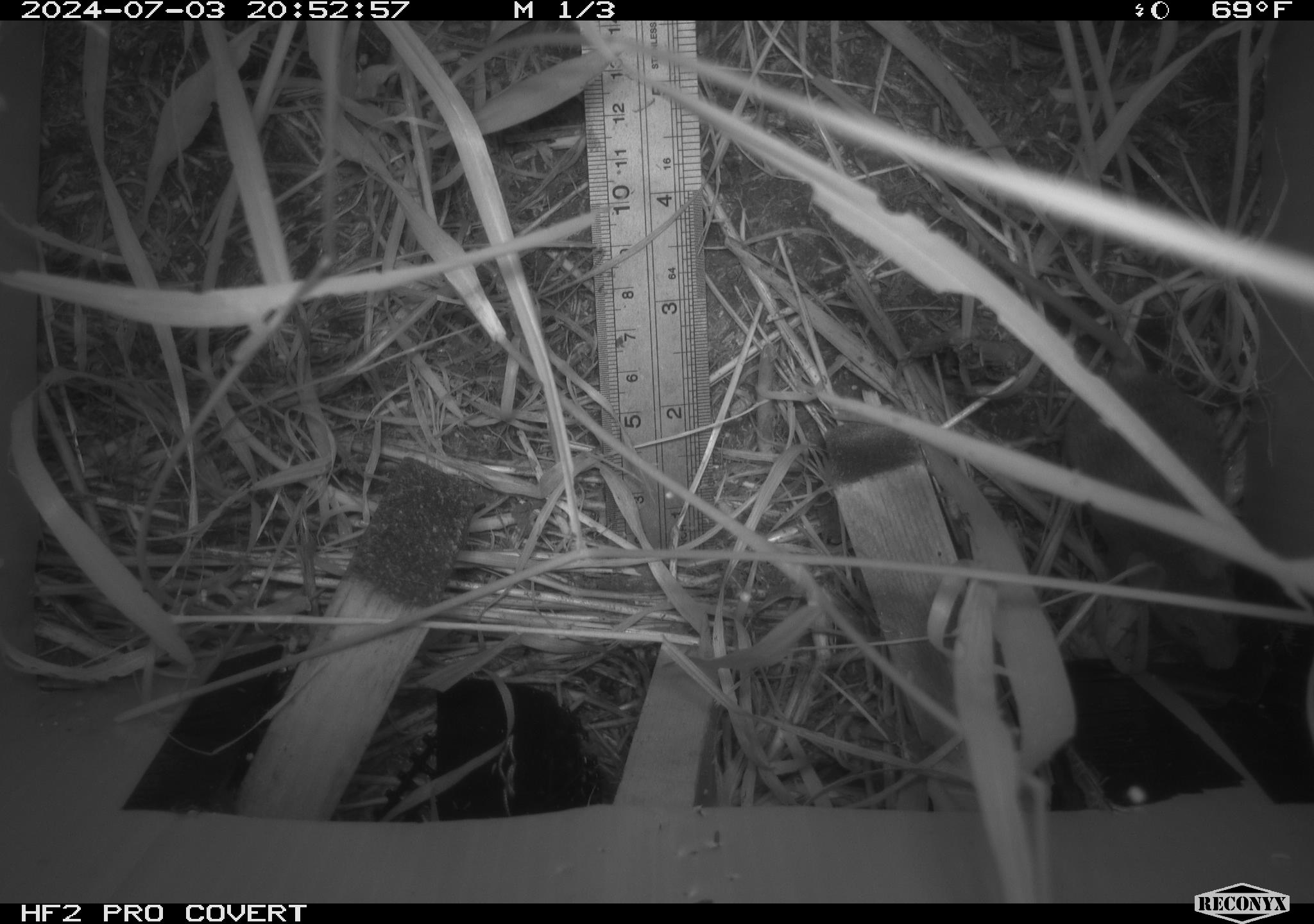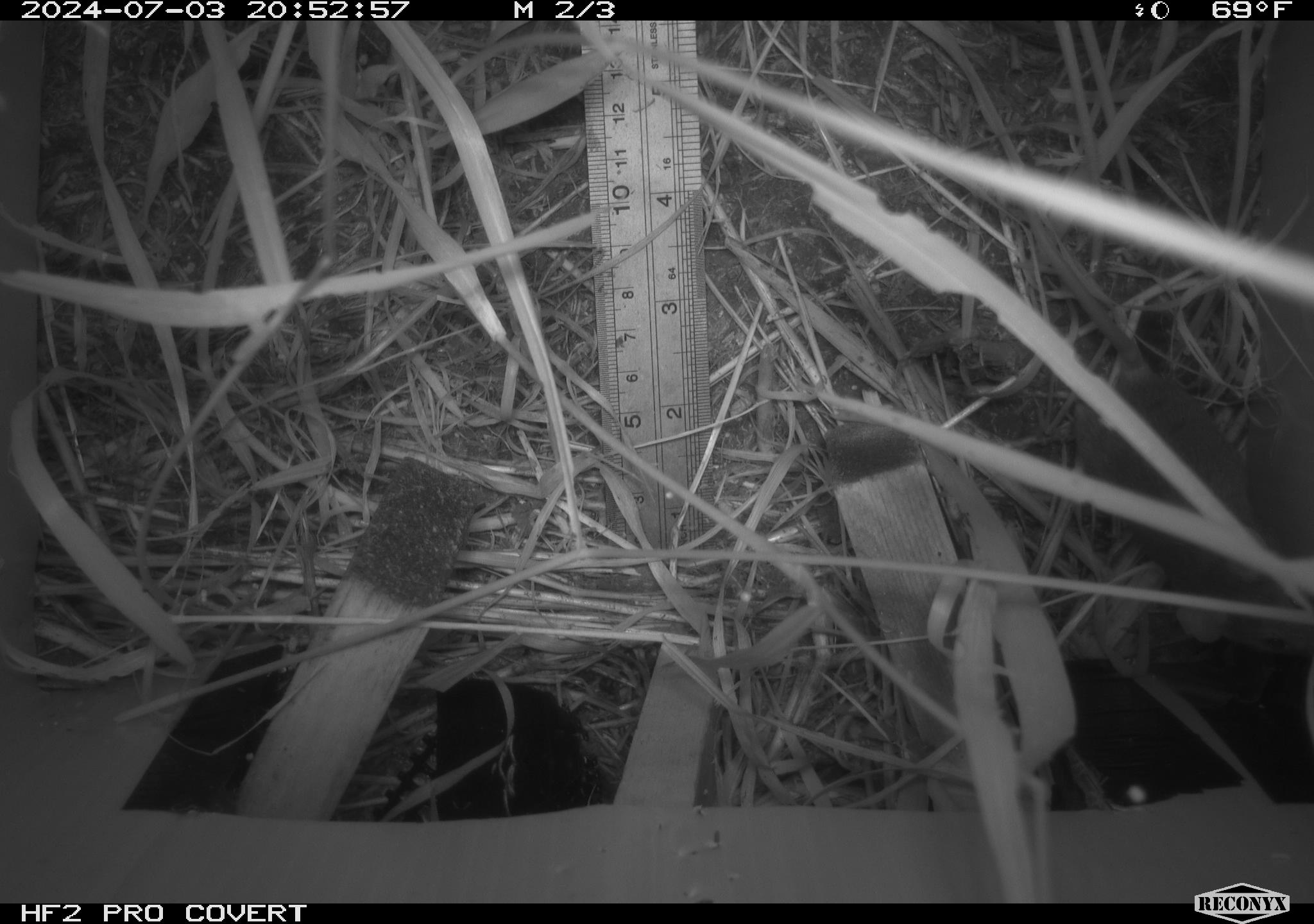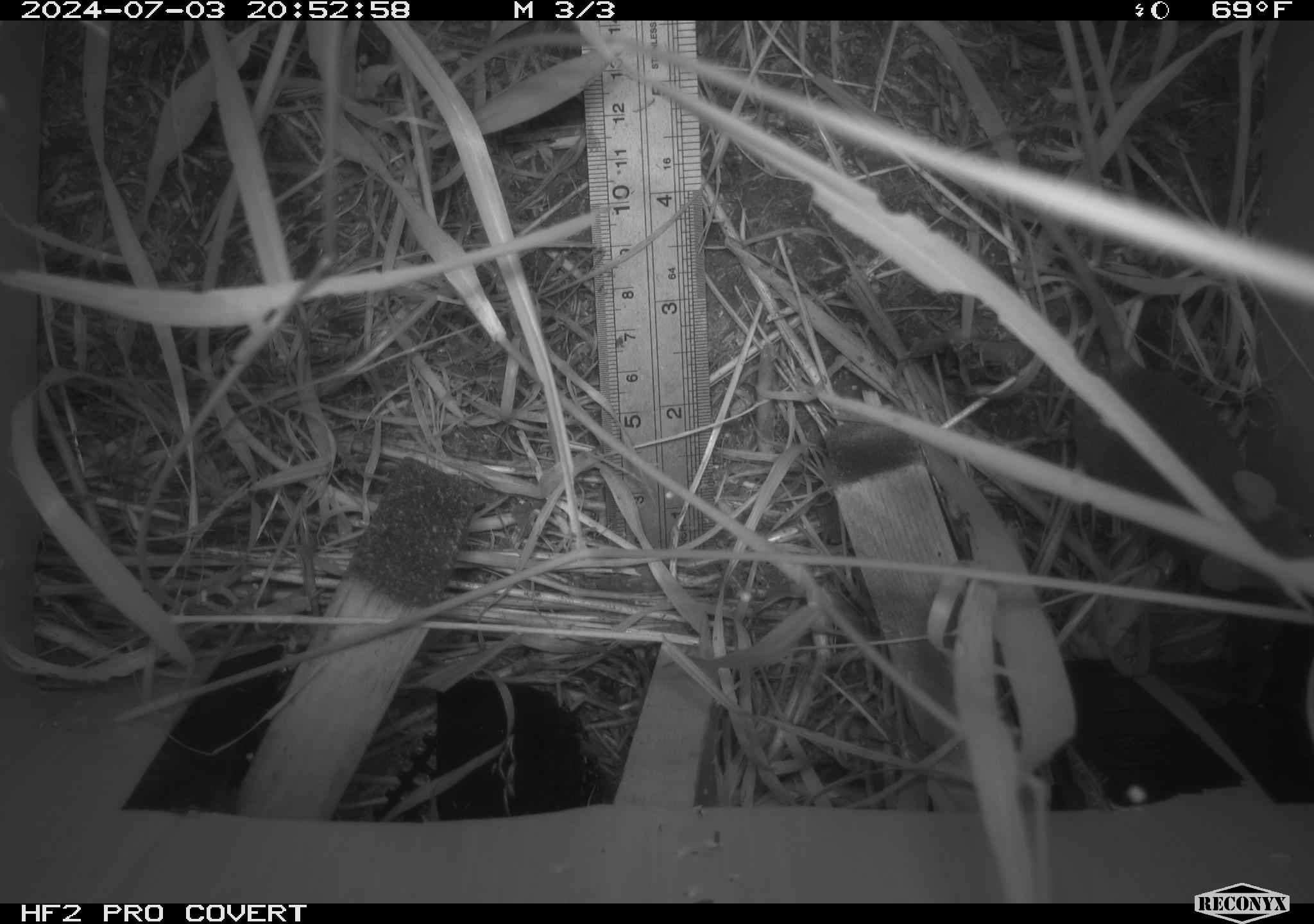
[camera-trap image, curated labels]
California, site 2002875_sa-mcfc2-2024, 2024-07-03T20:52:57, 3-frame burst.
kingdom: Animalia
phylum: Chordata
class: Mammalia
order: Rodentia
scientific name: Rodentia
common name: rodent